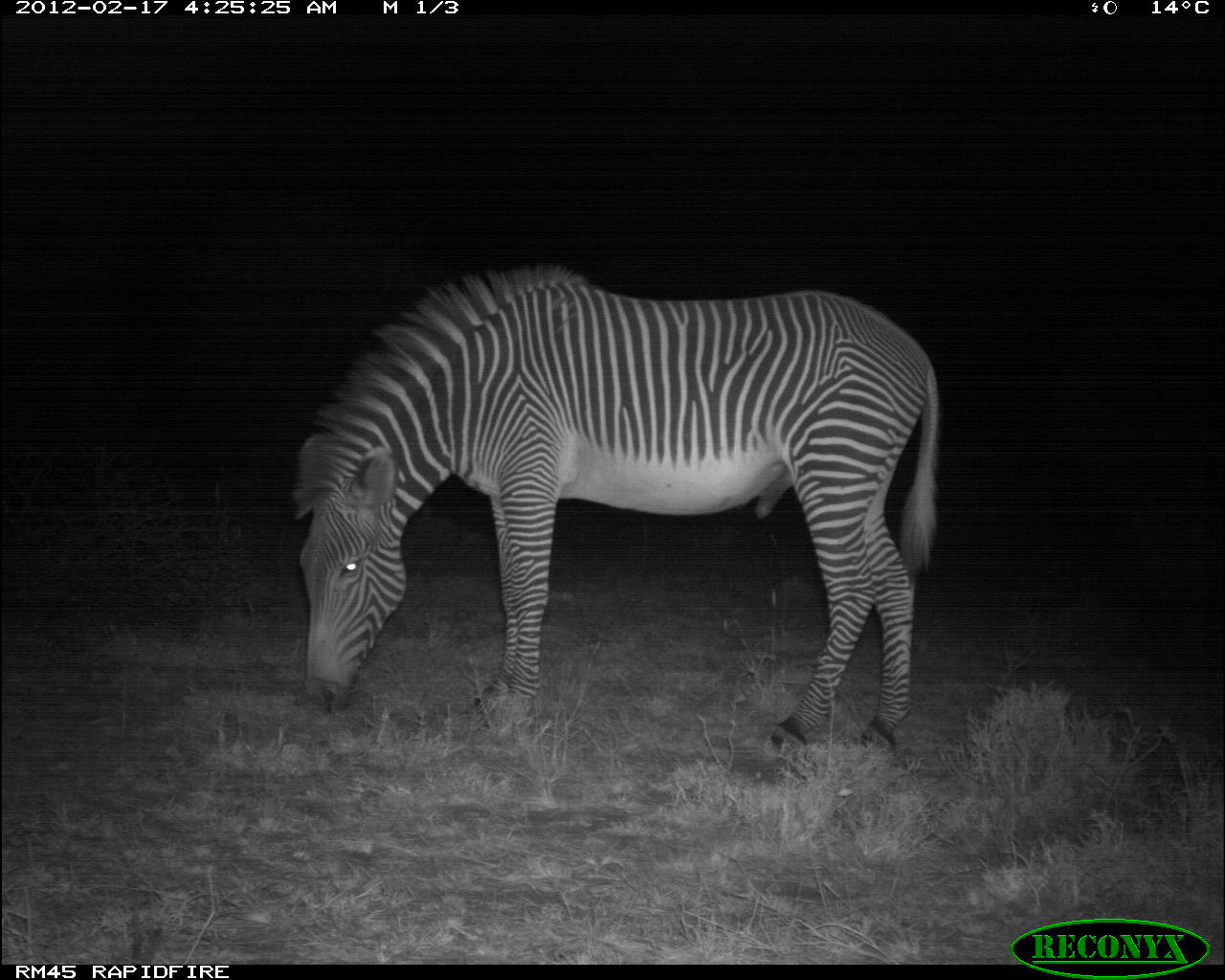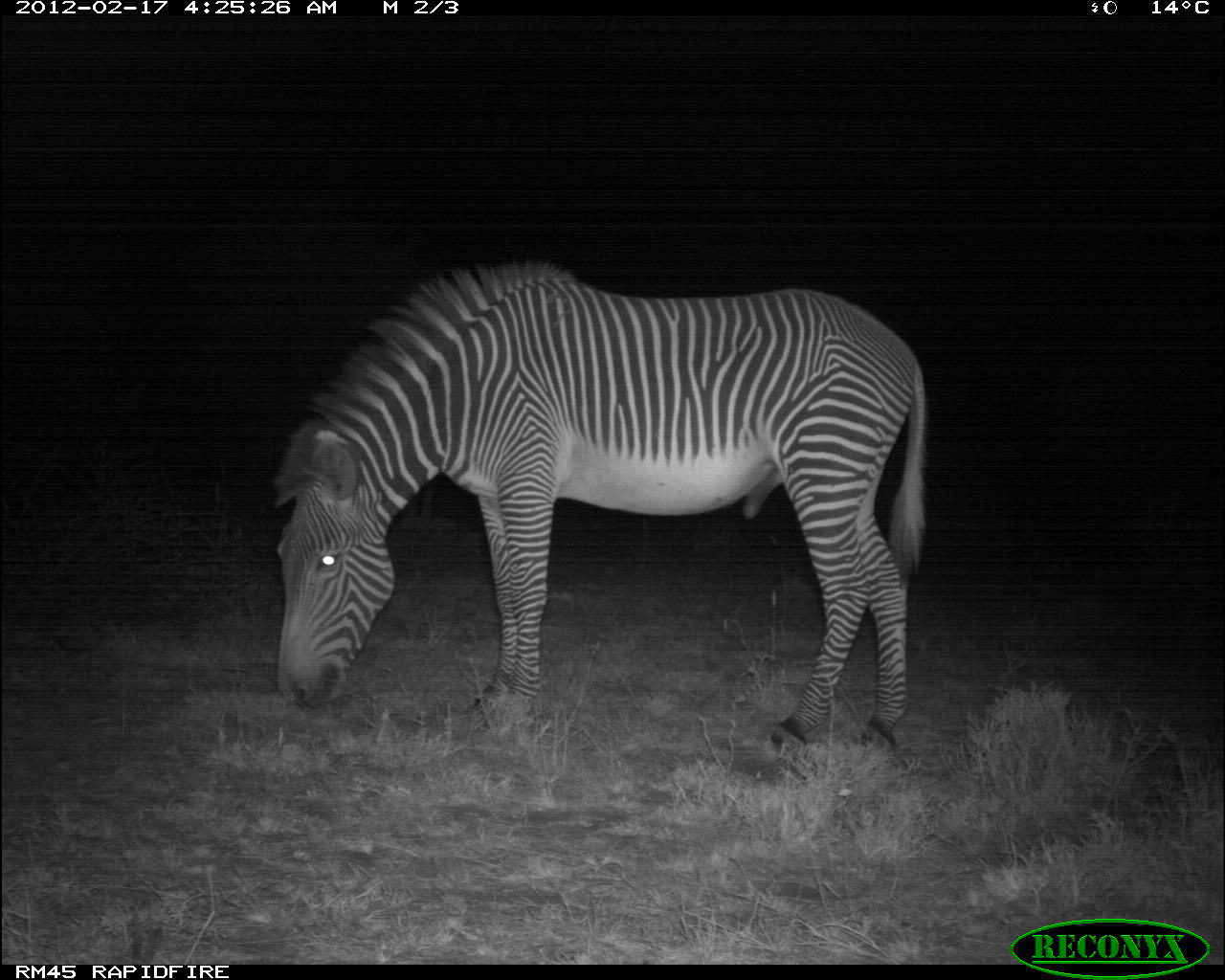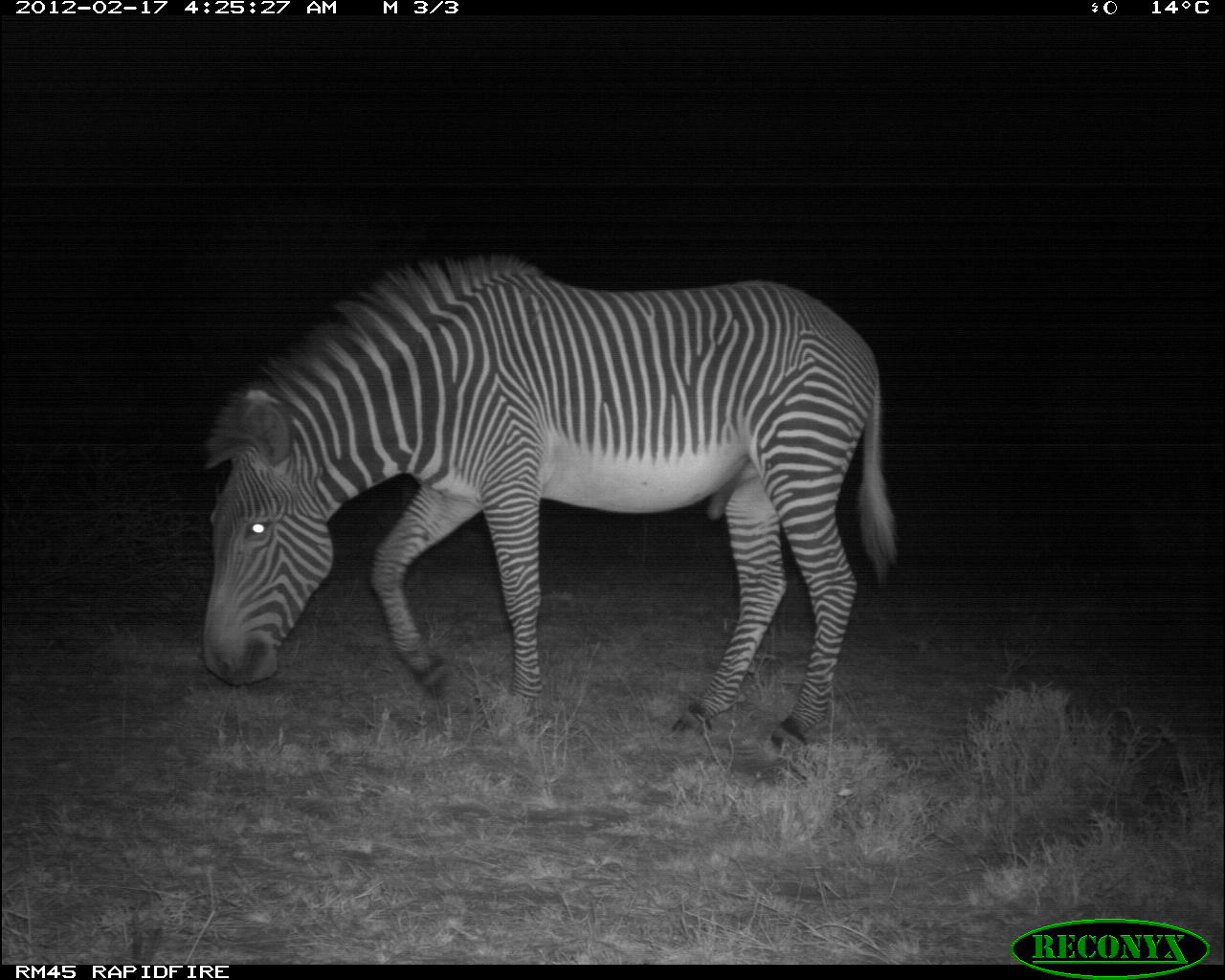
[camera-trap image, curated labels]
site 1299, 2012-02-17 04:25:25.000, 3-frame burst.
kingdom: Animalia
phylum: Chordata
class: Mammalia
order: Perissodactyla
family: Equidae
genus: Equus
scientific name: Equus grevyi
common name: grévy's zebra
Equus grevyi (grévy's zebra), count 1.